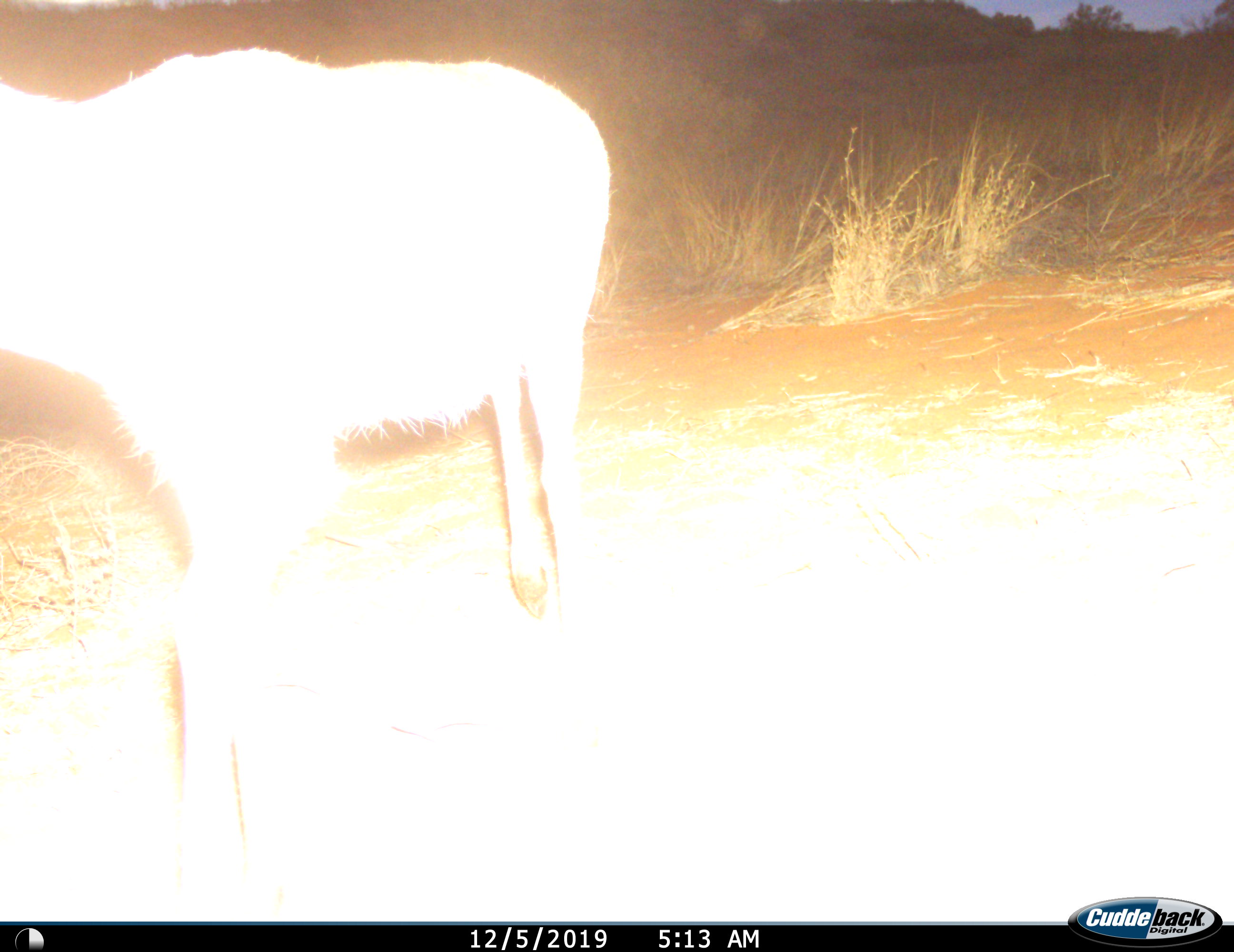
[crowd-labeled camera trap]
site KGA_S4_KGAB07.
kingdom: Animalia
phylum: Chordata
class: Mammalia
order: Artiodactyla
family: Bovidae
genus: Raphicerus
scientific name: Raphicerus campestris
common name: steenbok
Steenbok (Raphicerus campestris), count 1. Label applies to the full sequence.